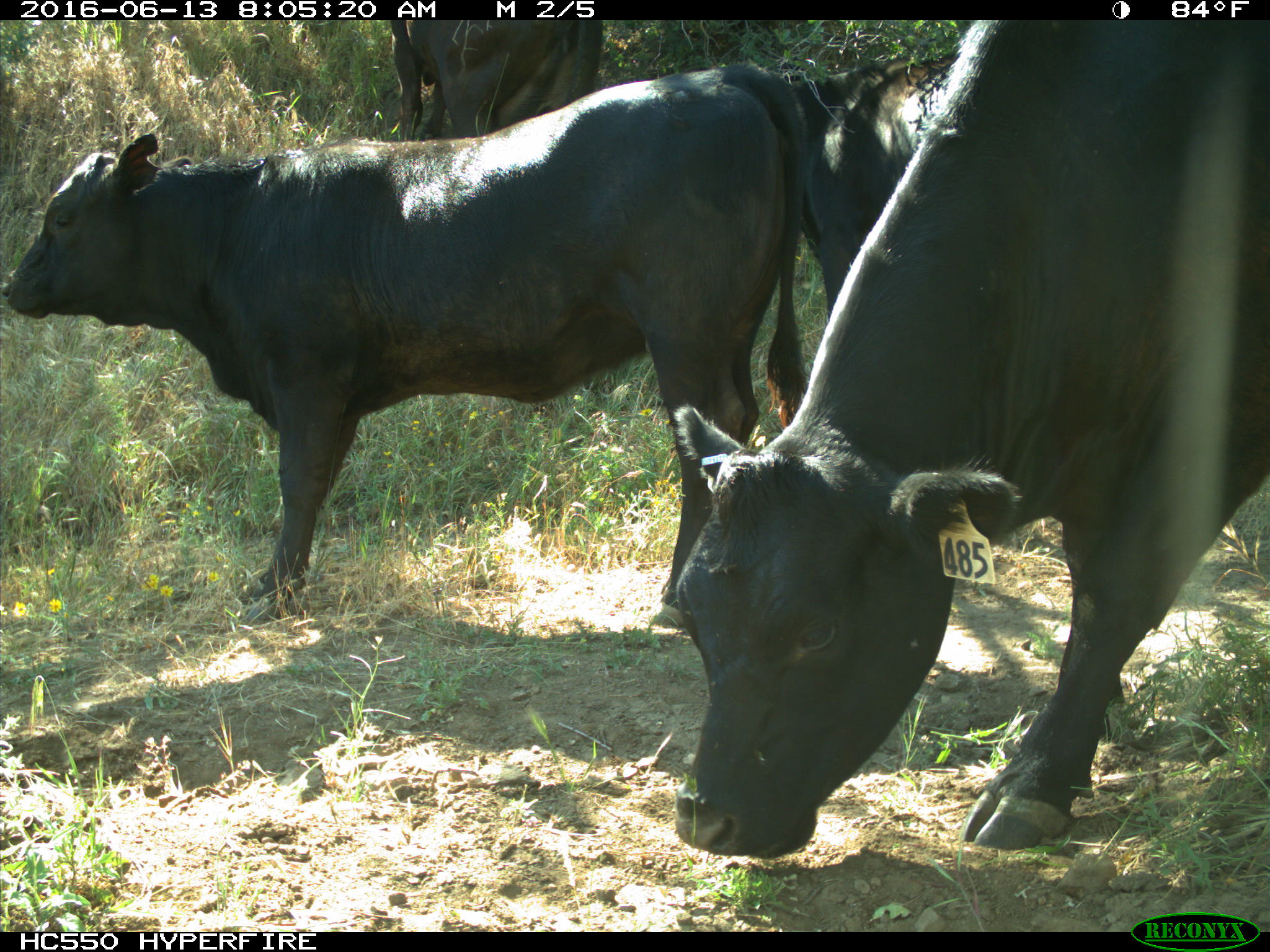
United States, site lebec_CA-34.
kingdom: Animalia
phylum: Chordata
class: Mammalia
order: Artiodactyla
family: Bovidae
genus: Bos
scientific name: Bos taurus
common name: domestic cow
Bos taurus (domestic cow).